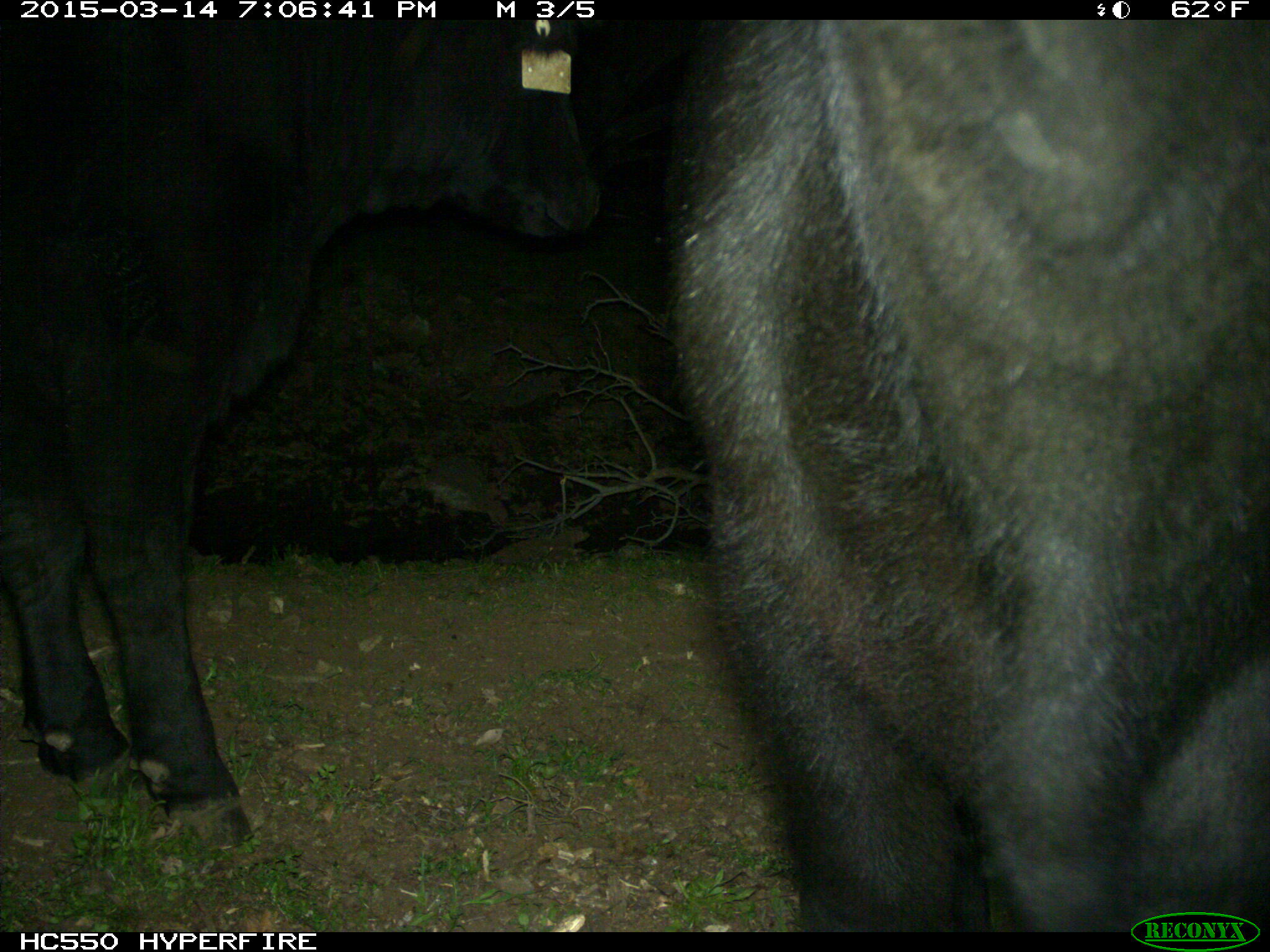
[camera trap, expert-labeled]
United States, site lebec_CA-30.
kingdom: Animalia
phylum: Chordata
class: Mammalia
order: Artiodactyla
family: Bovidae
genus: Bos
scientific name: Bos taurus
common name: domestic cow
Bos taurus (domestic cow).